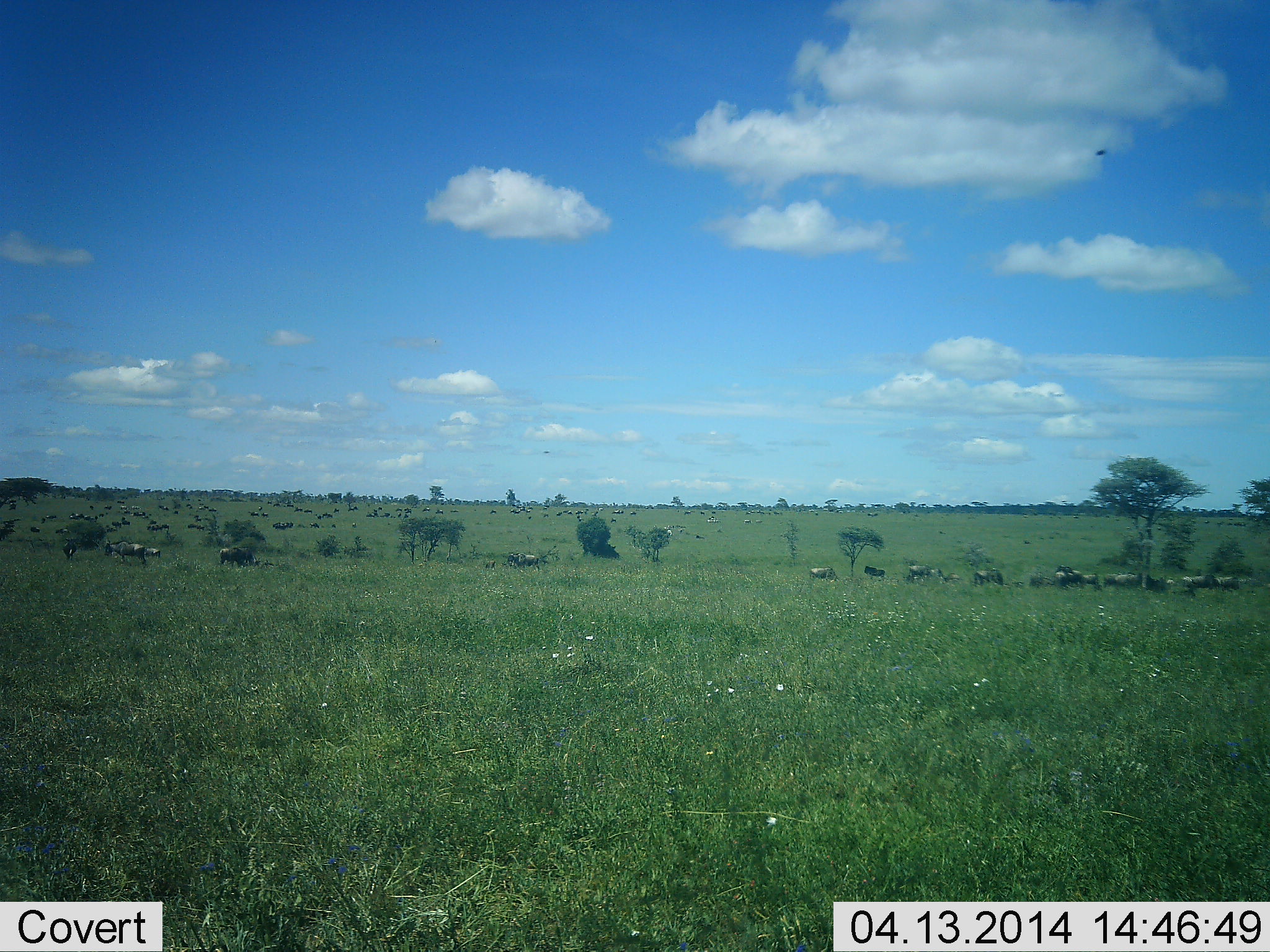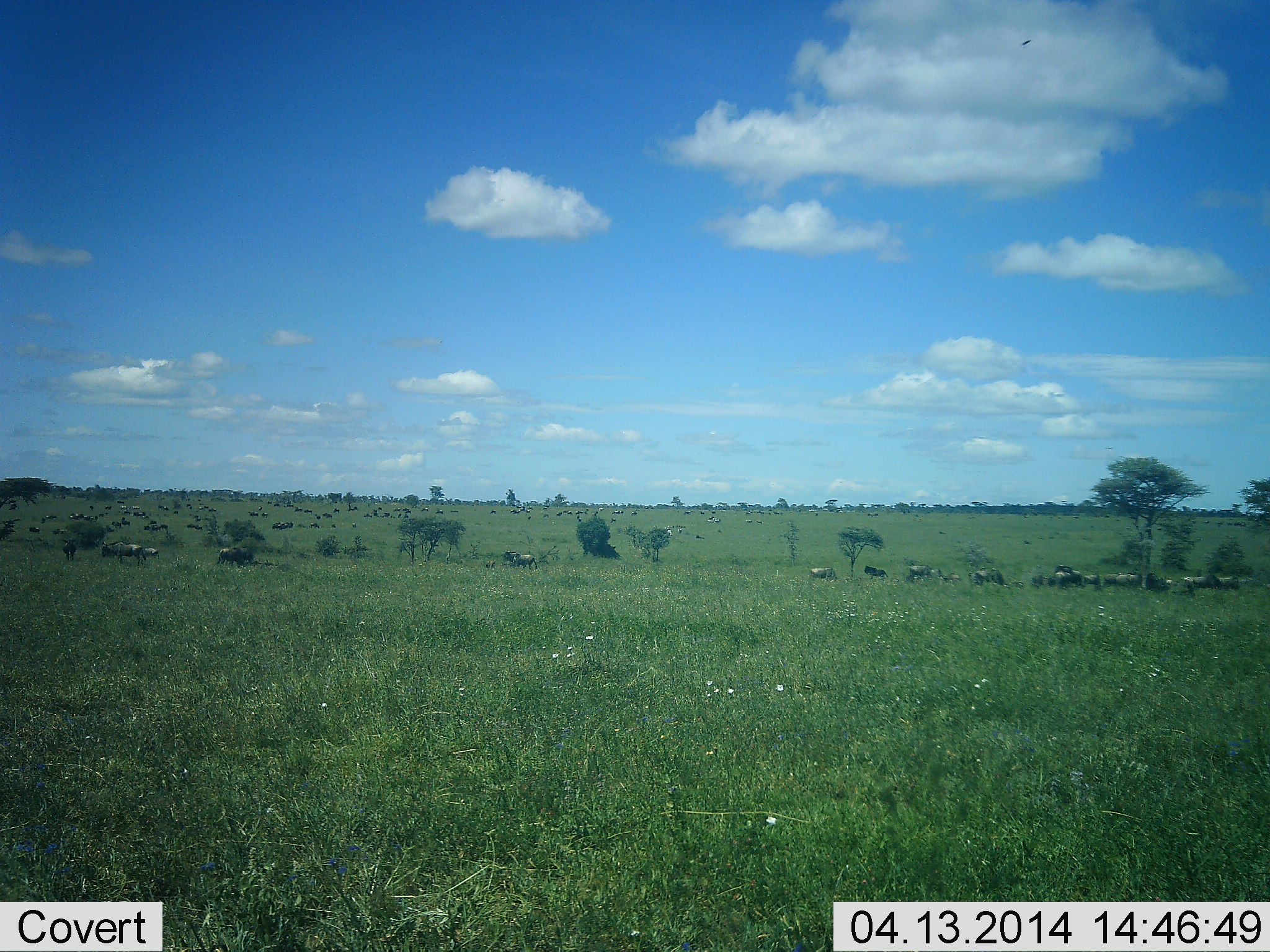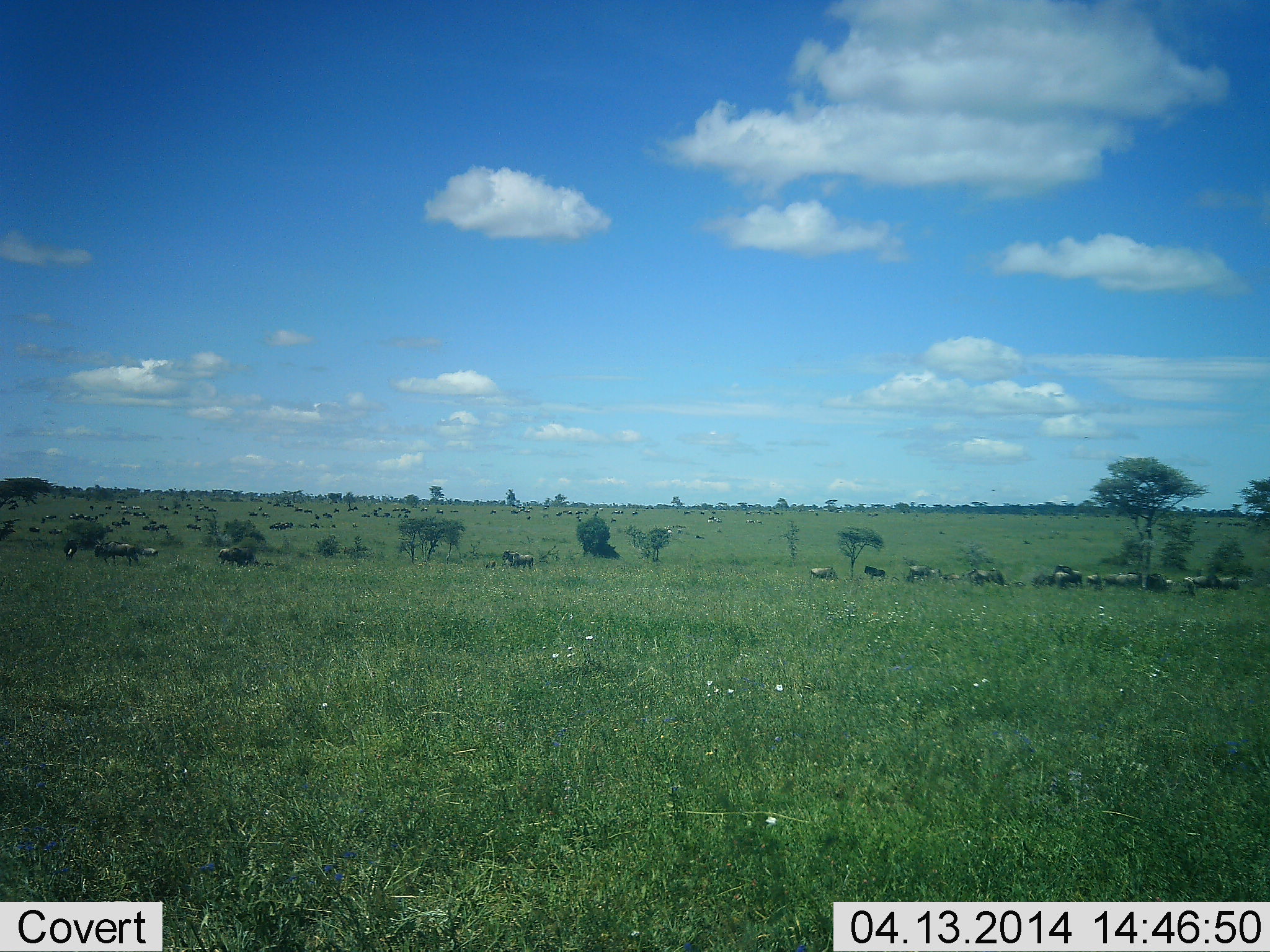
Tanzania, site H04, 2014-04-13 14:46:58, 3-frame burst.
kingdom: Animalia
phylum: Chordata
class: Mammalia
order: Artiodactyla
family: Bovidae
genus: Connochaetes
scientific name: Connochaetes taurinus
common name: blue wildebeest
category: wildebeest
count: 11-50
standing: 77%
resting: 17%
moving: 60%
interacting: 13%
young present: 0%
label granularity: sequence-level